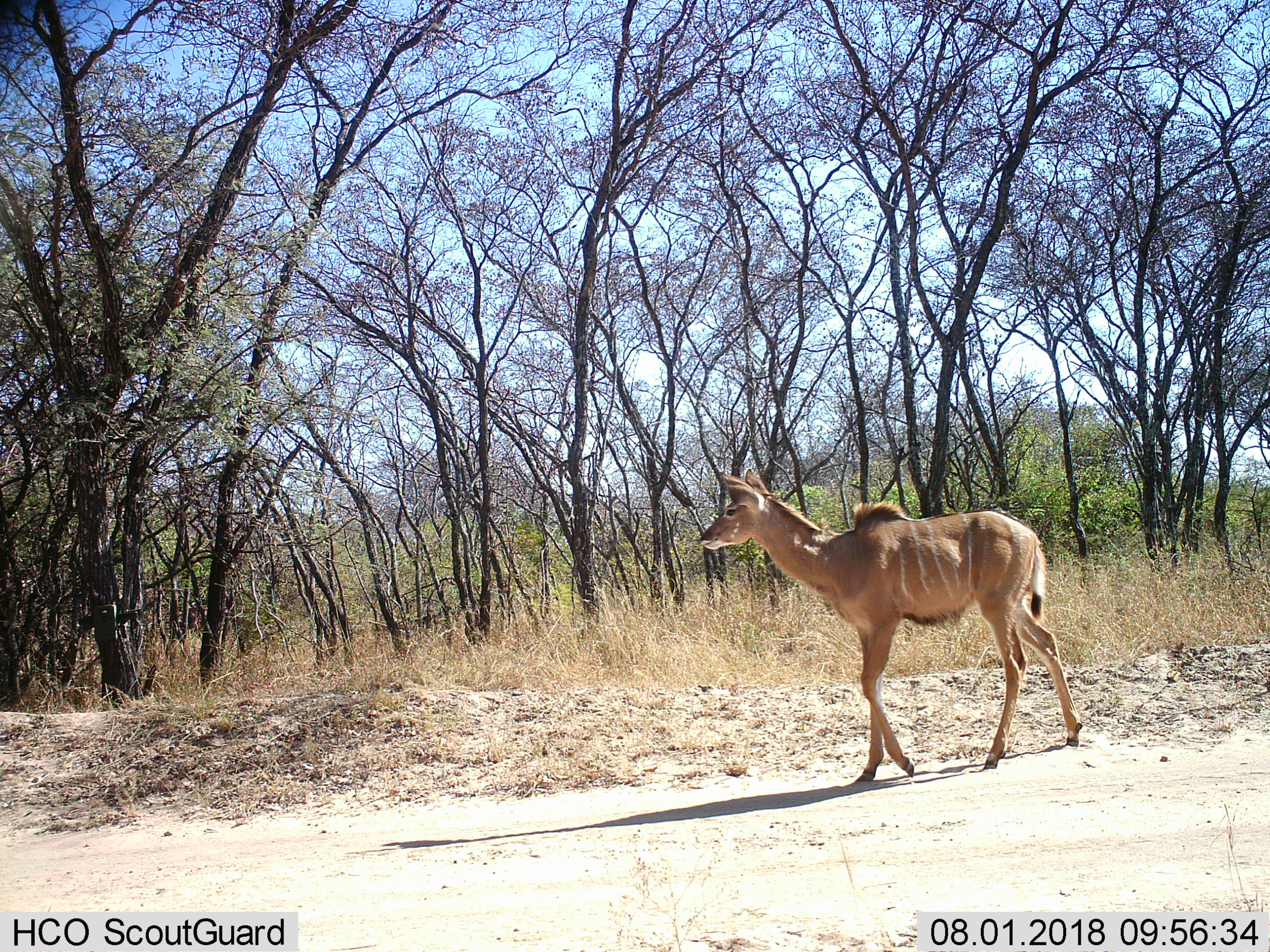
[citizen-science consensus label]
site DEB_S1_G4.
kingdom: Animalia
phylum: Chordata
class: Mammalia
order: Artiodactyla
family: Bovidae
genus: Tragelaphus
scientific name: Tragelaphus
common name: kudu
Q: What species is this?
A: Kudu (Tragelaphus).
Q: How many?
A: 1.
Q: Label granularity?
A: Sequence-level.